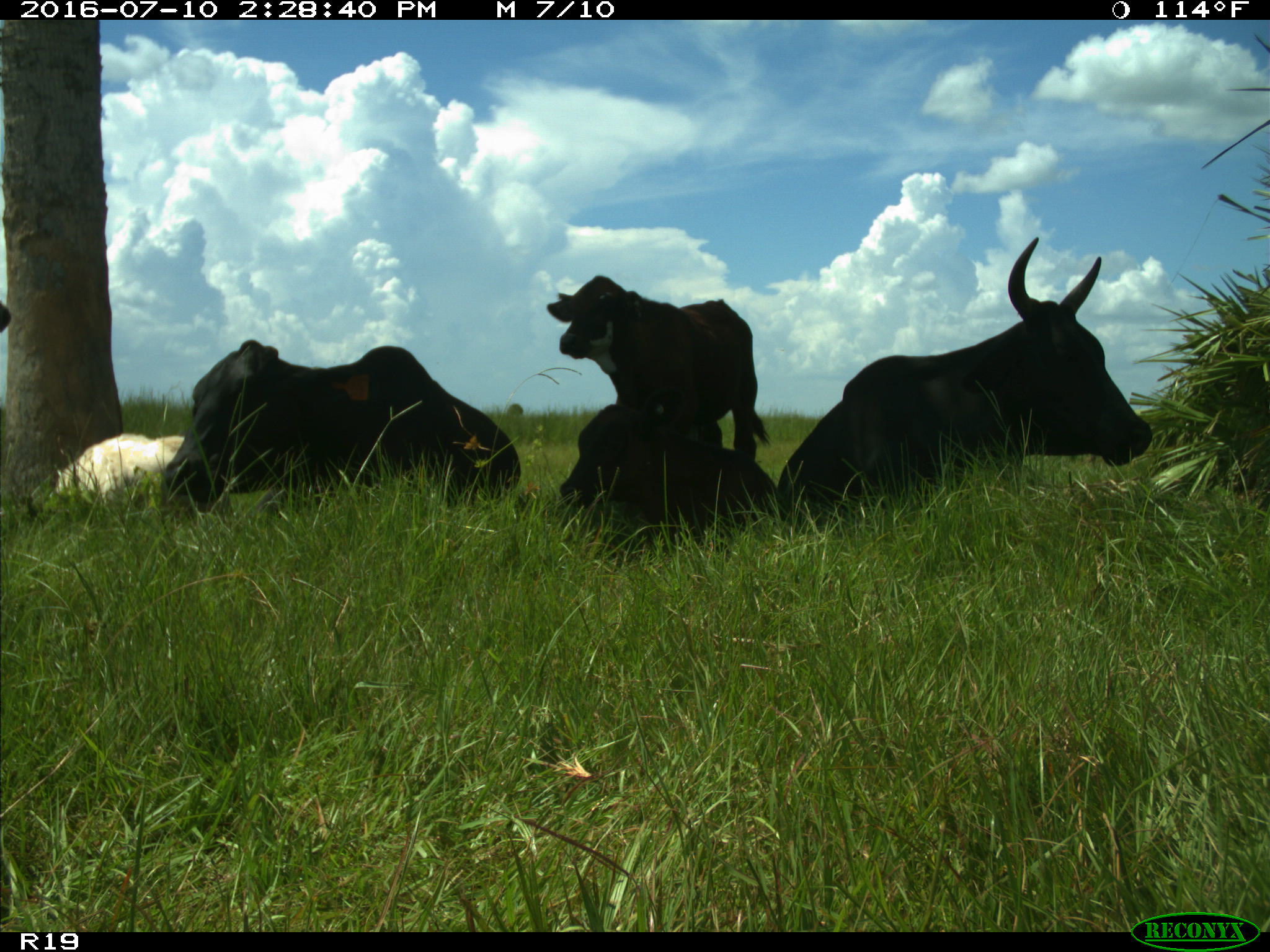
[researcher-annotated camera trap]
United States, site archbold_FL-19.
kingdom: Animalia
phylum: Chordata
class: Mammalia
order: Artiodactyla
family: Bovidae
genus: Bos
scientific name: Bos taurus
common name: domestic cow